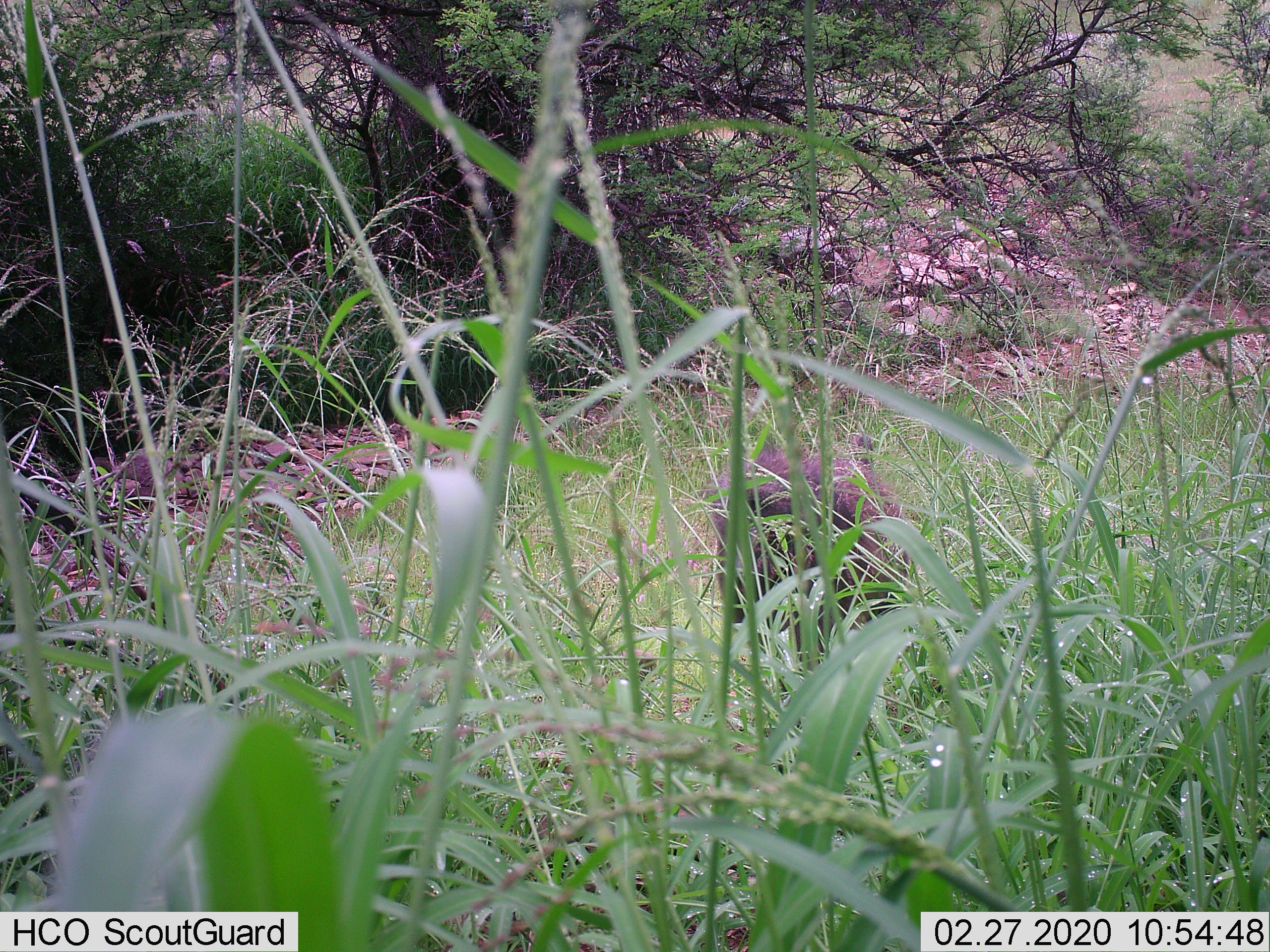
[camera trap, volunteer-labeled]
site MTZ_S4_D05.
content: unidentified animal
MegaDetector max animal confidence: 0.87